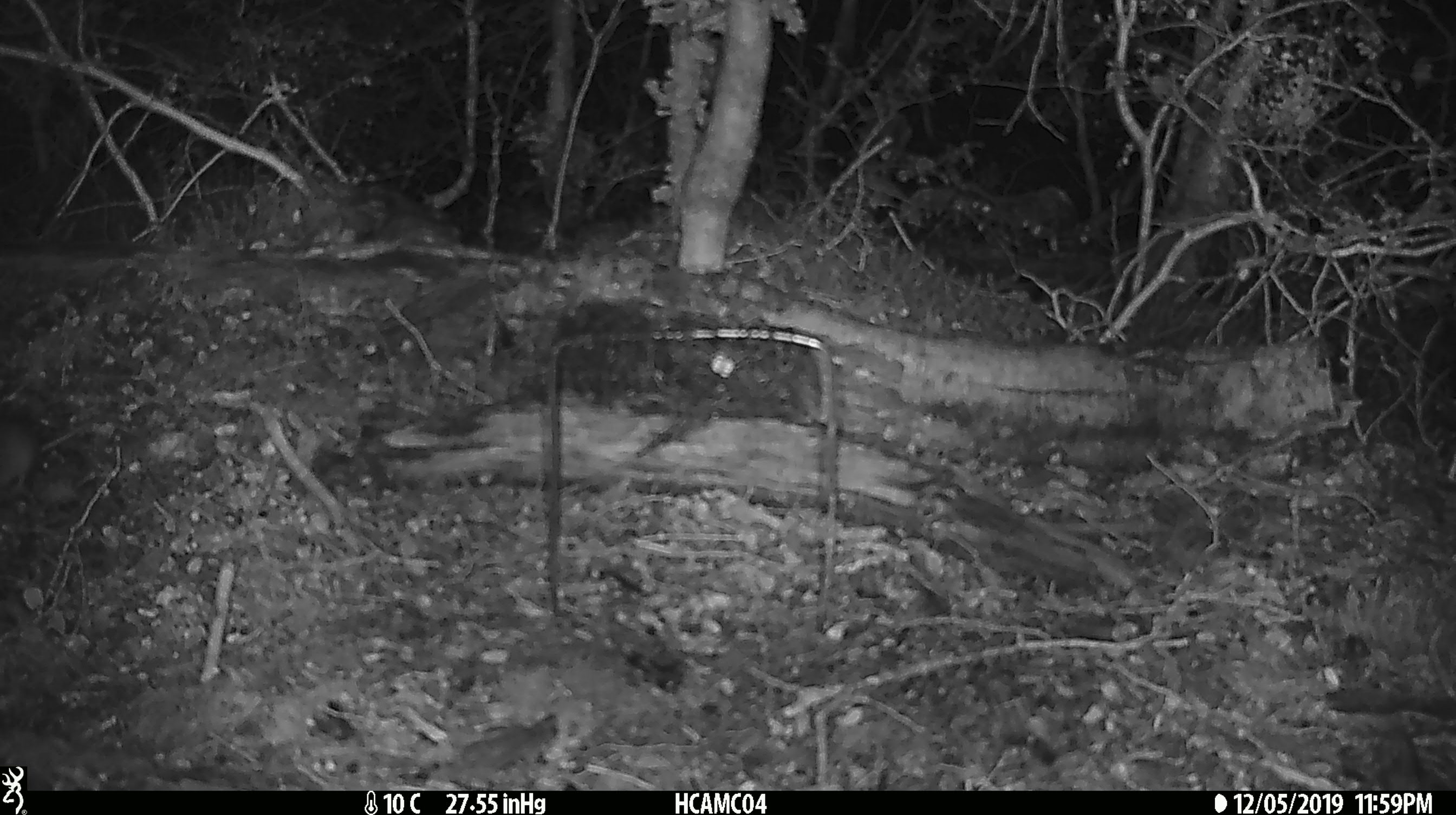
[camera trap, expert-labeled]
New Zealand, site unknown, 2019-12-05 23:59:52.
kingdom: Animalia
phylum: Chordata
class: Mammalia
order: Rodentia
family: Muridae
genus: Mus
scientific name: Mus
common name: mouse